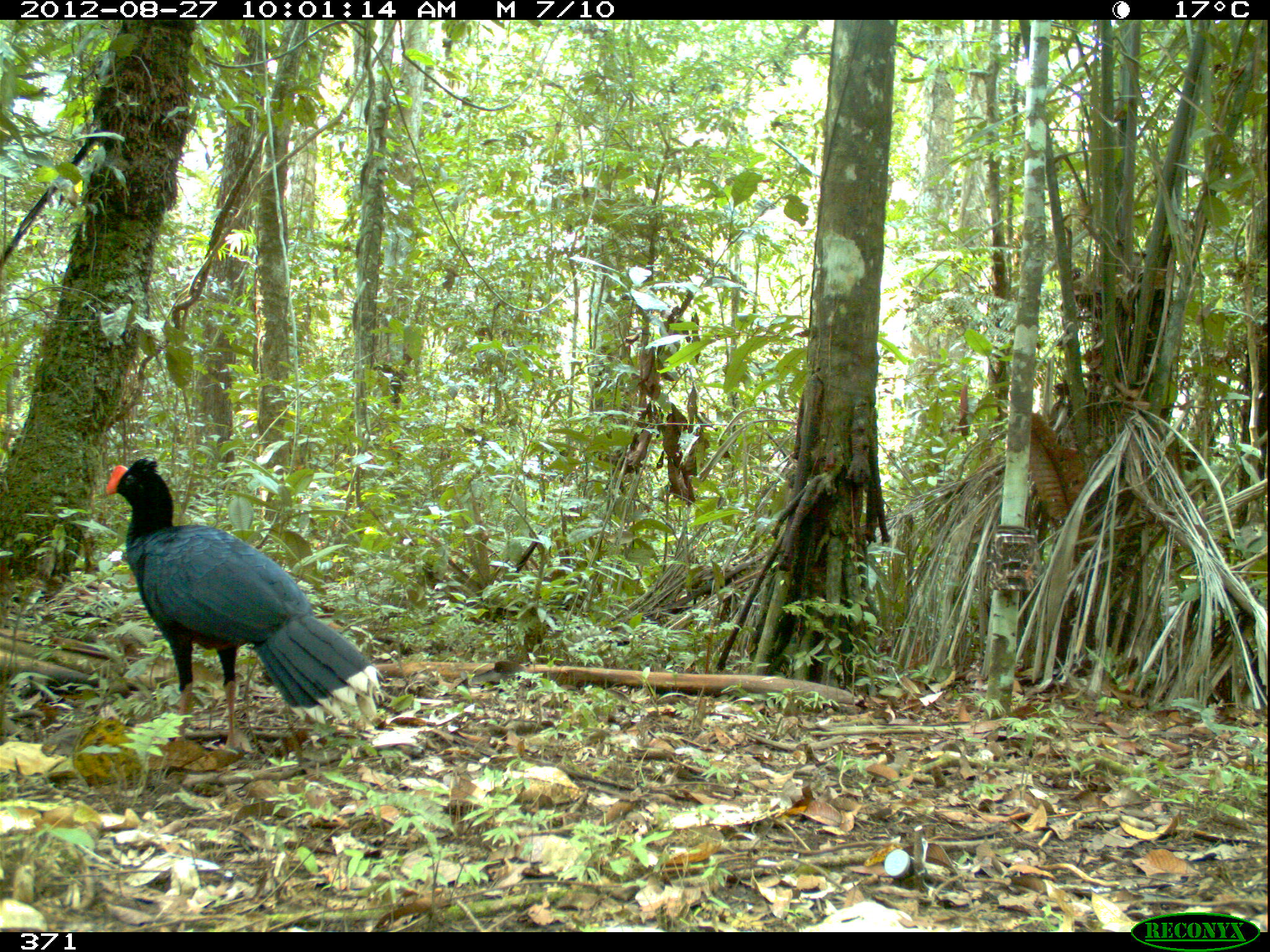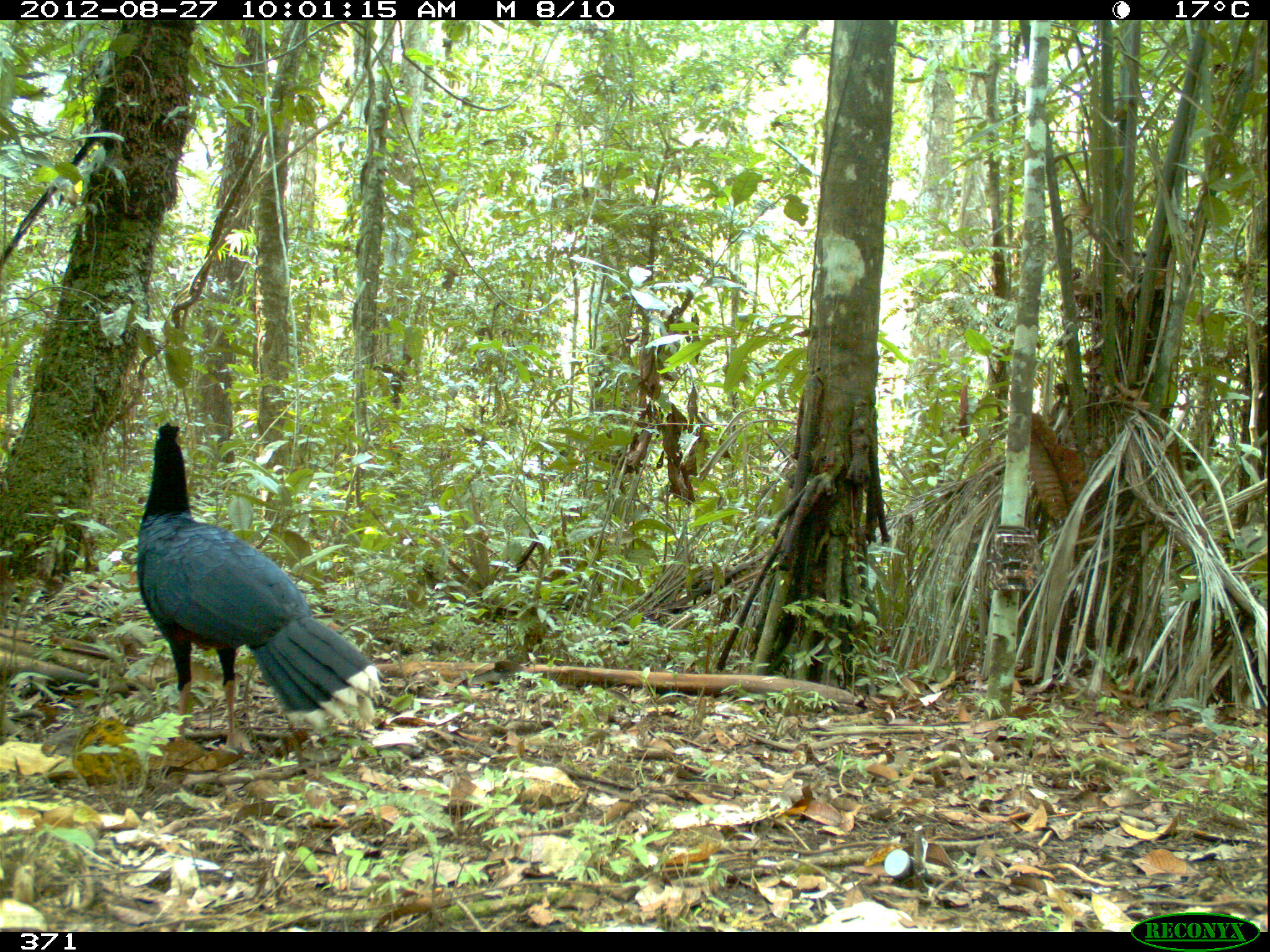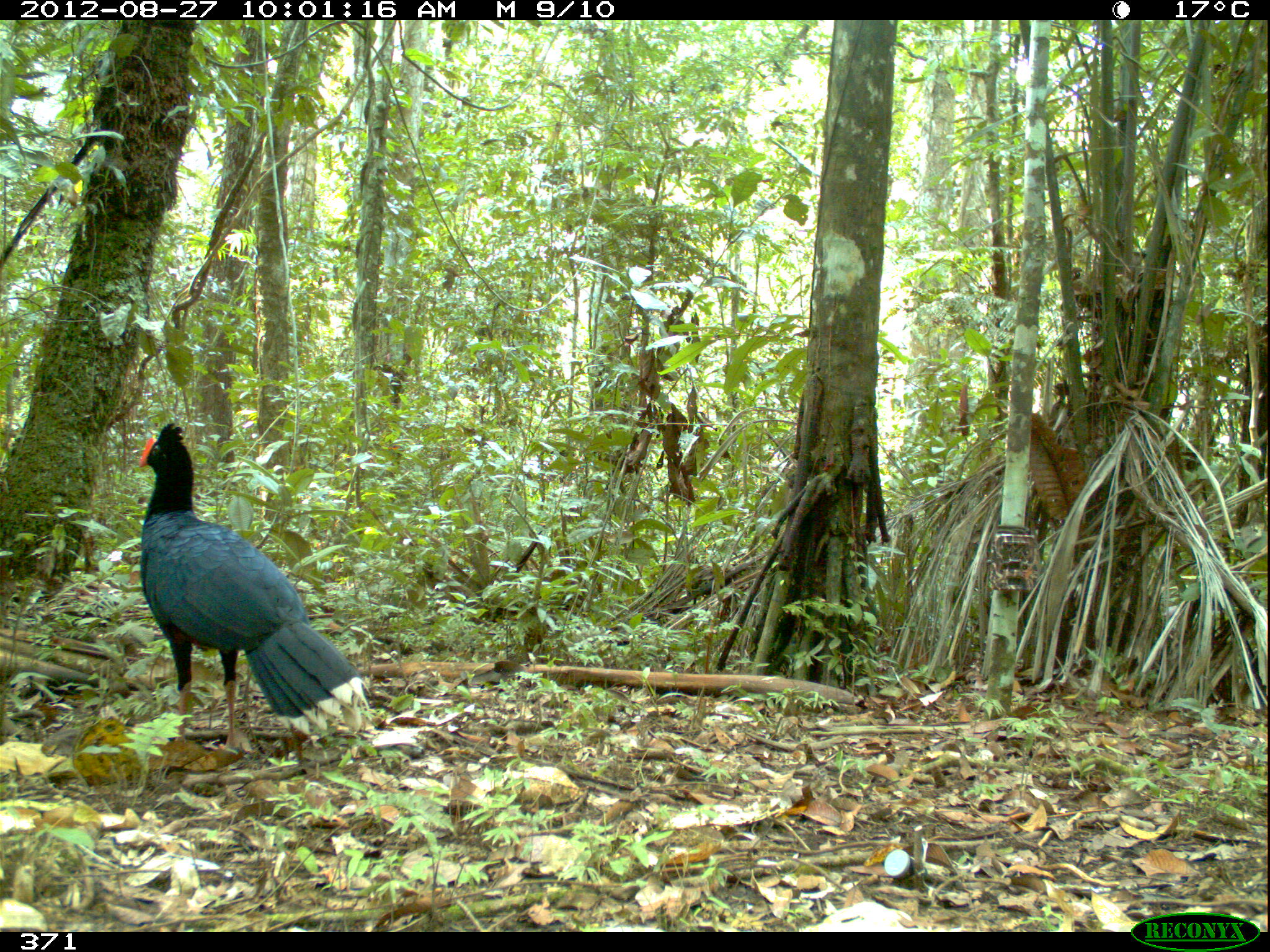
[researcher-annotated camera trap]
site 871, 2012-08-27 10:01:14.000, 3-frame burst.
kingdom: Animalia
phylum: Chordata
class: Aves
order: Galliformes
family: Cracidae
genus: Mitu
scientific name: Mitu tuberosum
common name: razor-billed curassow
Mitu tuberosum (razor-billed curassow).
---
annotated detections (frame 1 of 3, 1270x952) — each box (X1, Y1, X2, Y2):
mitu tuberosum: (103, 457, 384, 754)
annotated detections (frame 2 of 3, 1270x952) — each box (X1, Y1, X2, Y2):
mitu tuberosum: (135, 419, 387, 756)